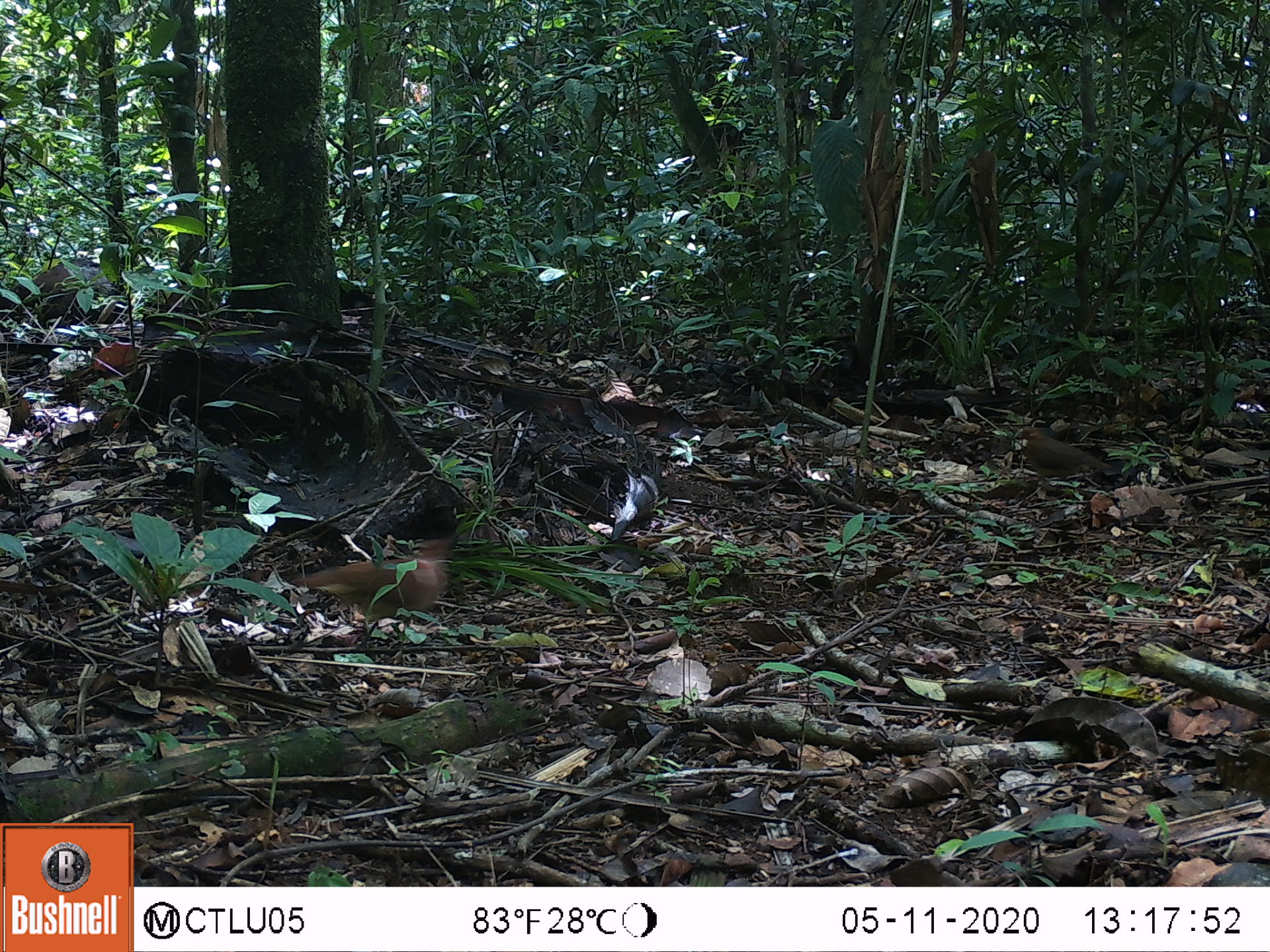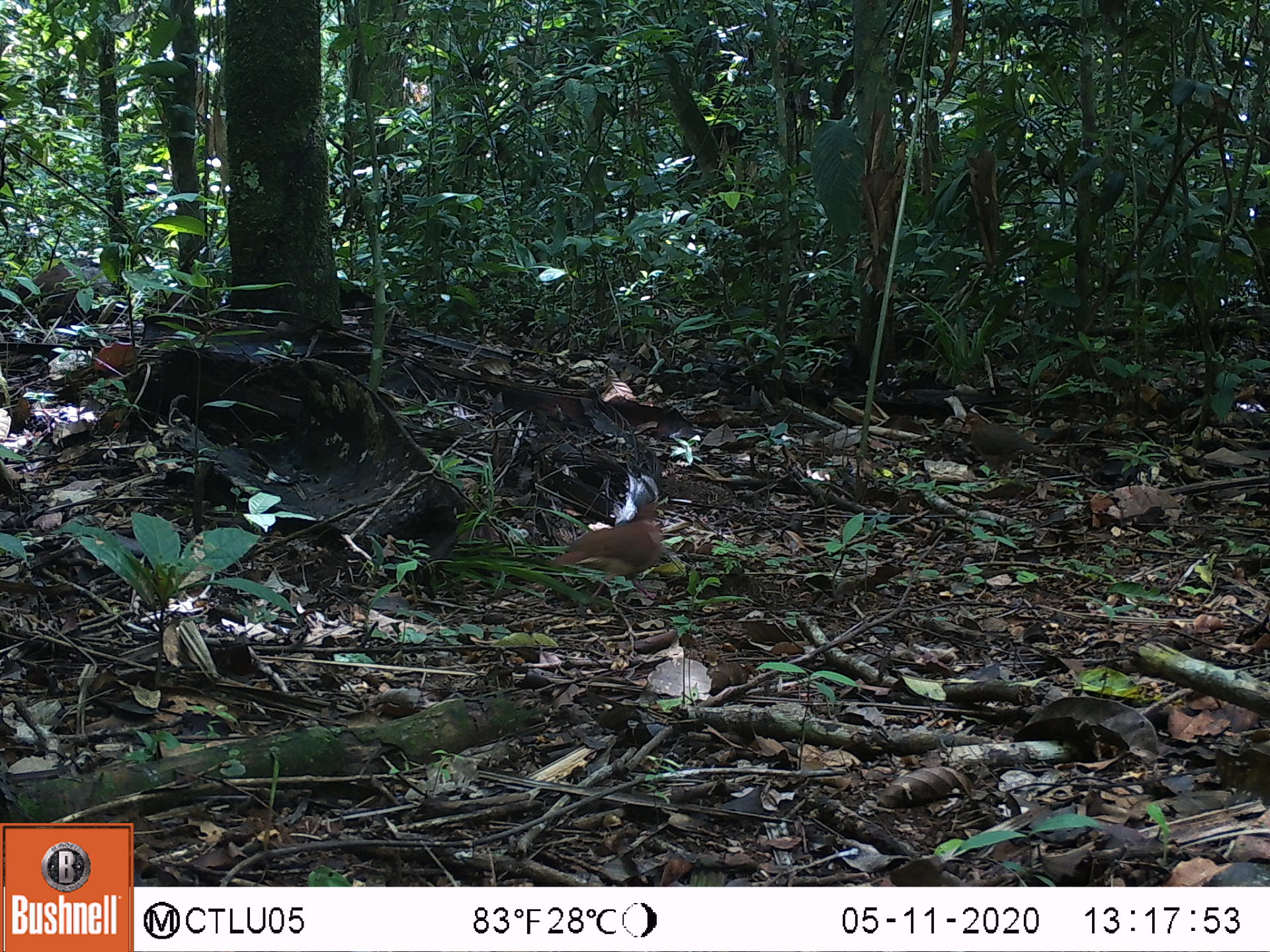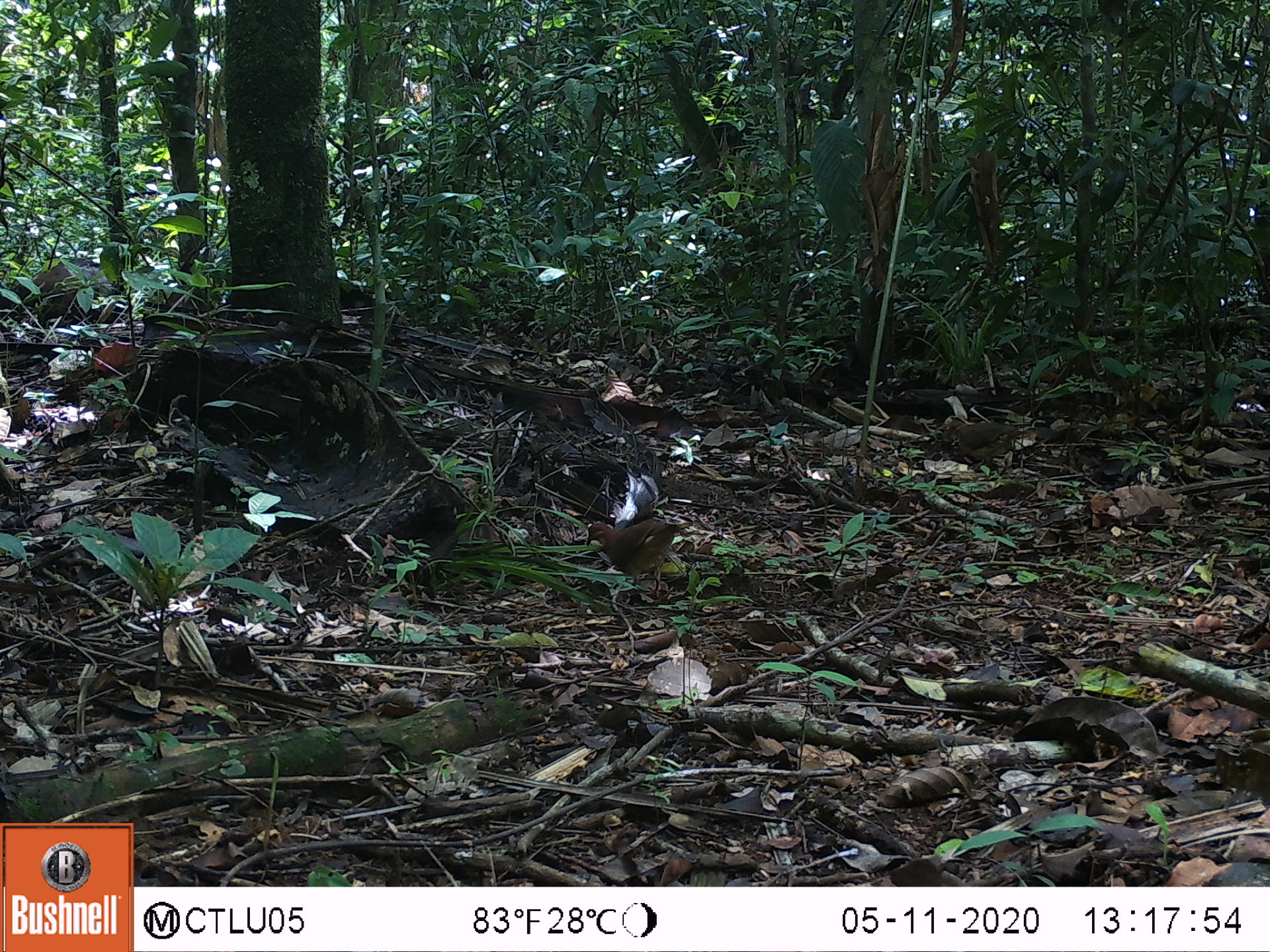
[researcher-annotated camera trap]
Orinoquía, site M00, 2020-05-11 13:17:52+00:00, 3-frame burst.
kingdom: Animalia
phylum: Chordata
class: Aves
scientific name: Aves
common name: bird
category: unknown bird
Unknown bird (bird) (Aves).